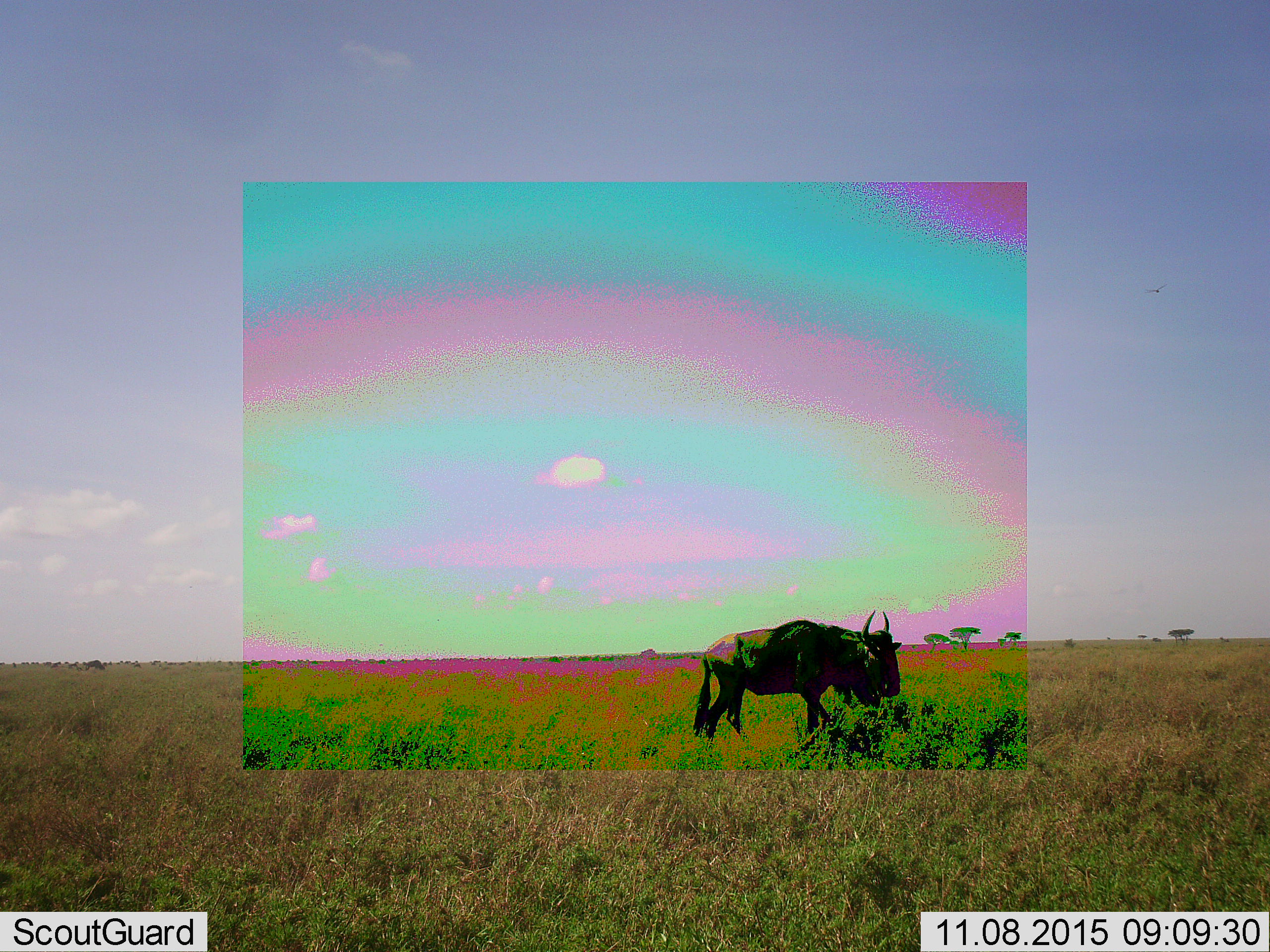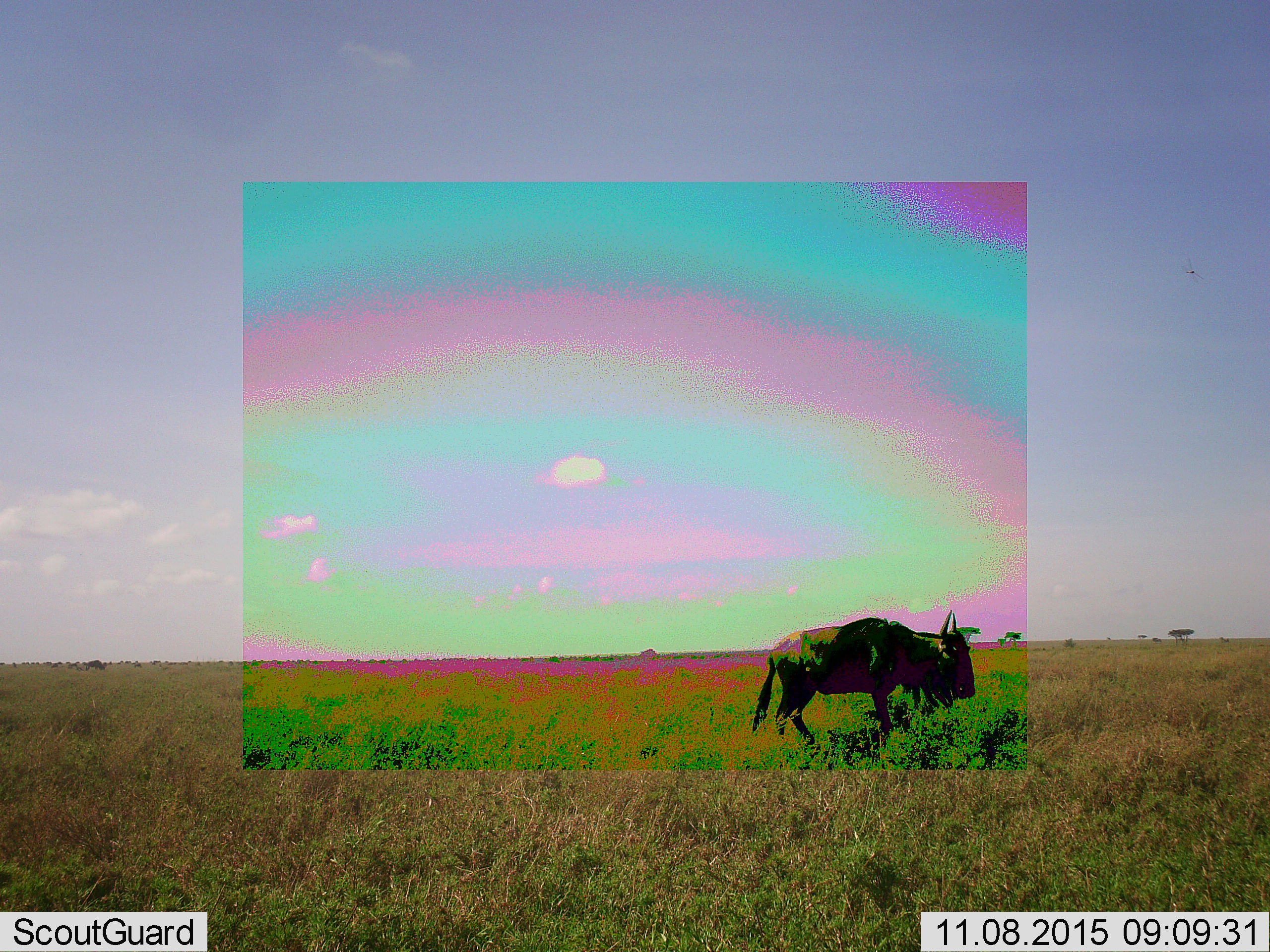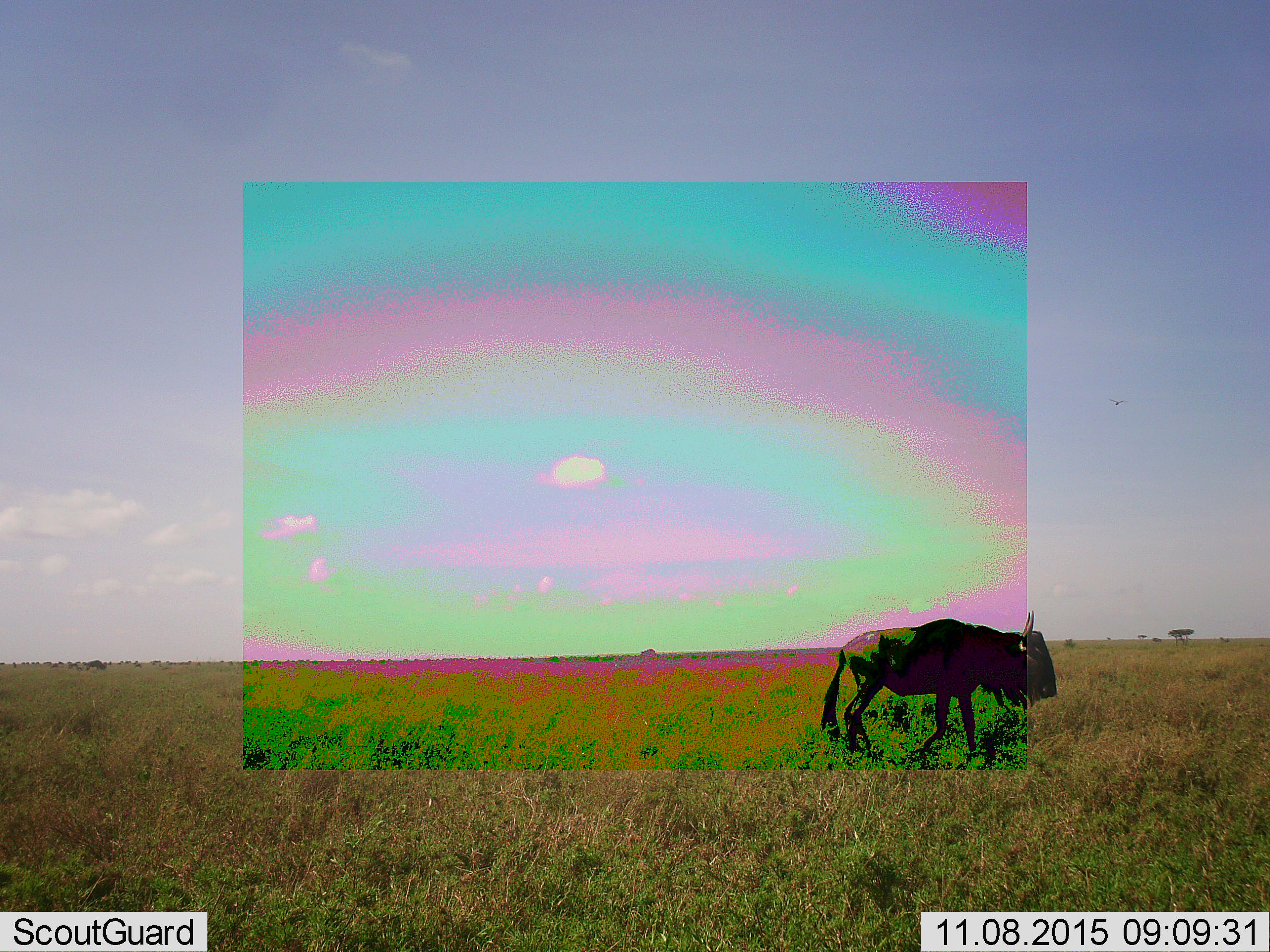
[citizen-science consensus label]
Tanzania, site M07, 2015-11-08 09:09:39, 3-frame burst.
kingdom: Animalia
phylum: Chordata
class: Mammalia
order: Artiodactyla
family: Bovidae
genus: Connochaetes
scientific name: Connochaetes taurinus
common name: blue wildebeest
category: wildebeest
Wildebeest (blue wildebeest) (Connochaetes taurinus), count 11-50. Behavior (volunteer vote fractions): standing 33%, resting 0%, moving 89%, interacting 0%. Young present (vote fraction): 0%. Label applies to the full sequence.